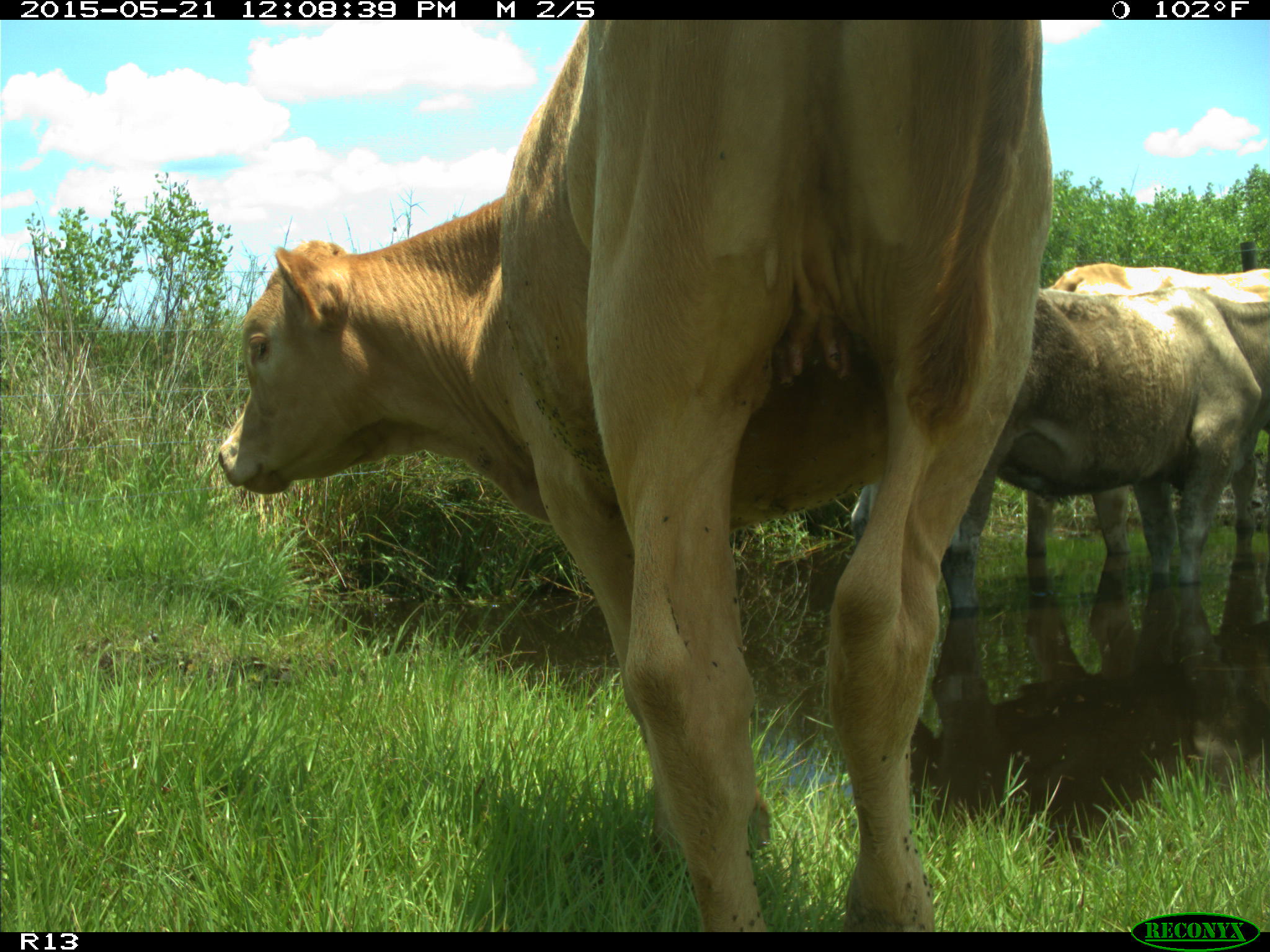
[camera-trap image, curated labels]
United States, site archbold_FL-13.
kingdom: Animalia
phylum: Chordata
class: Mammalia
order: Artiodactyla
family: Bovidae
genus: Bos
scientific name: Bos taurus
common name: domestic cow